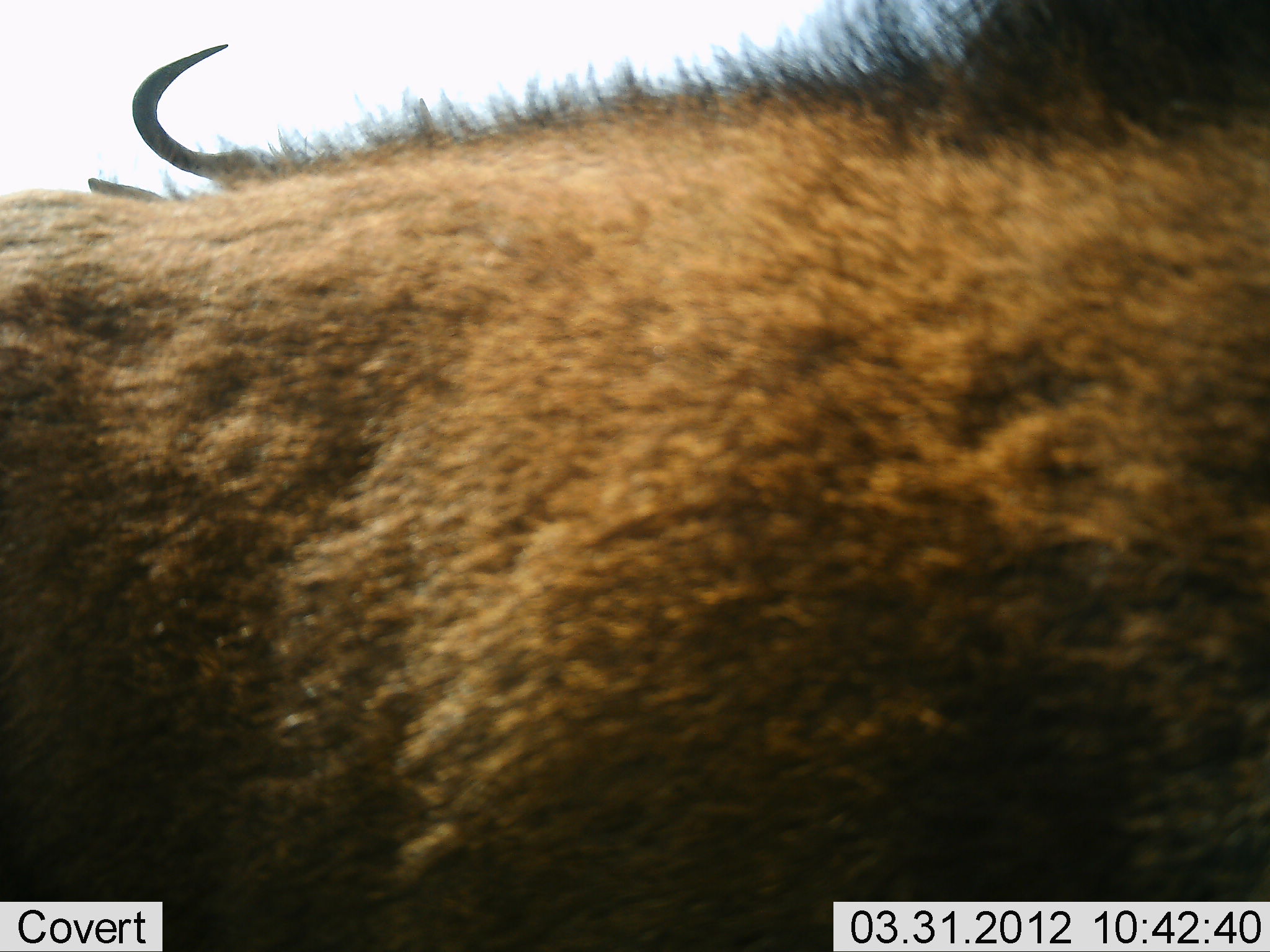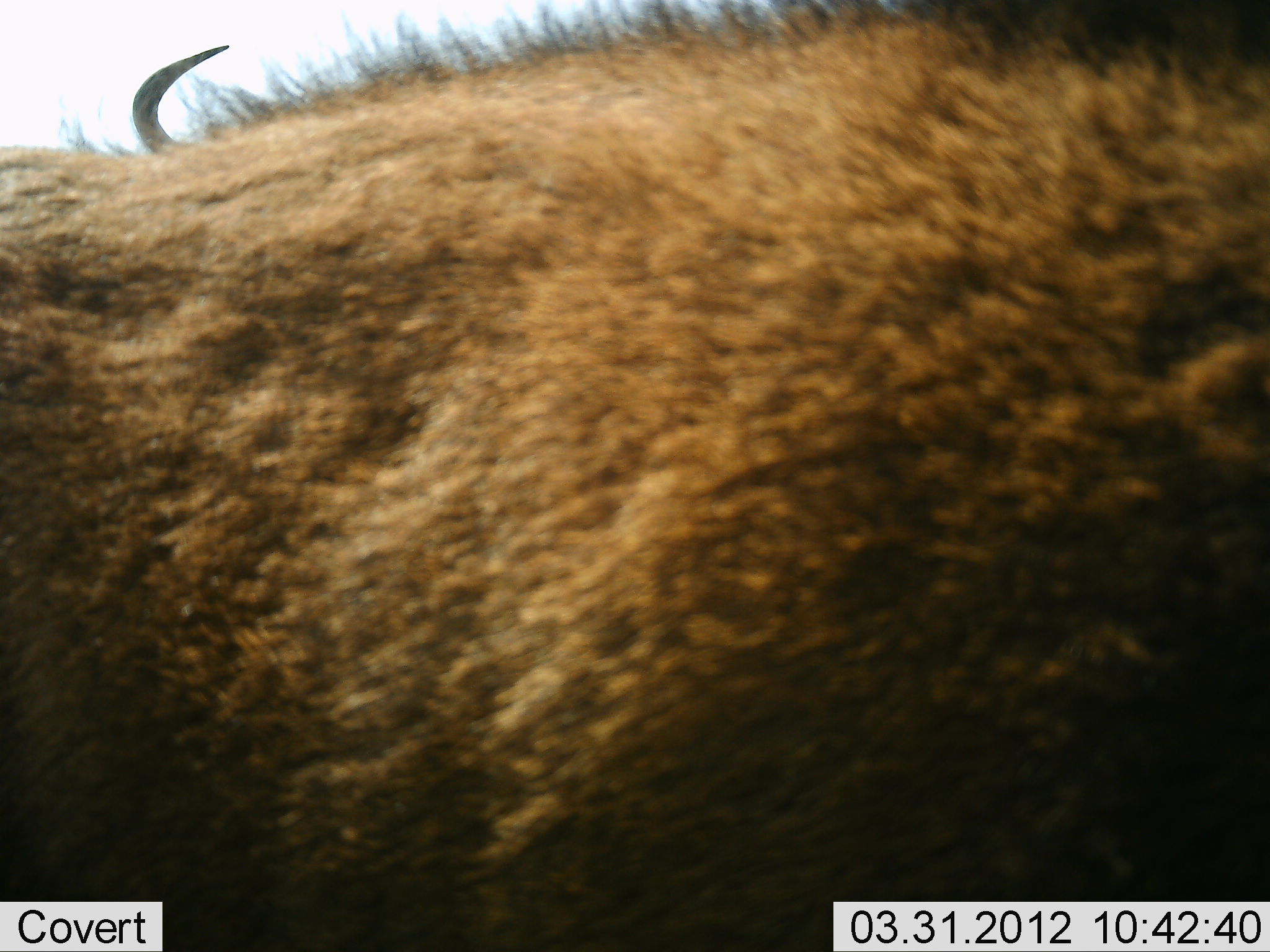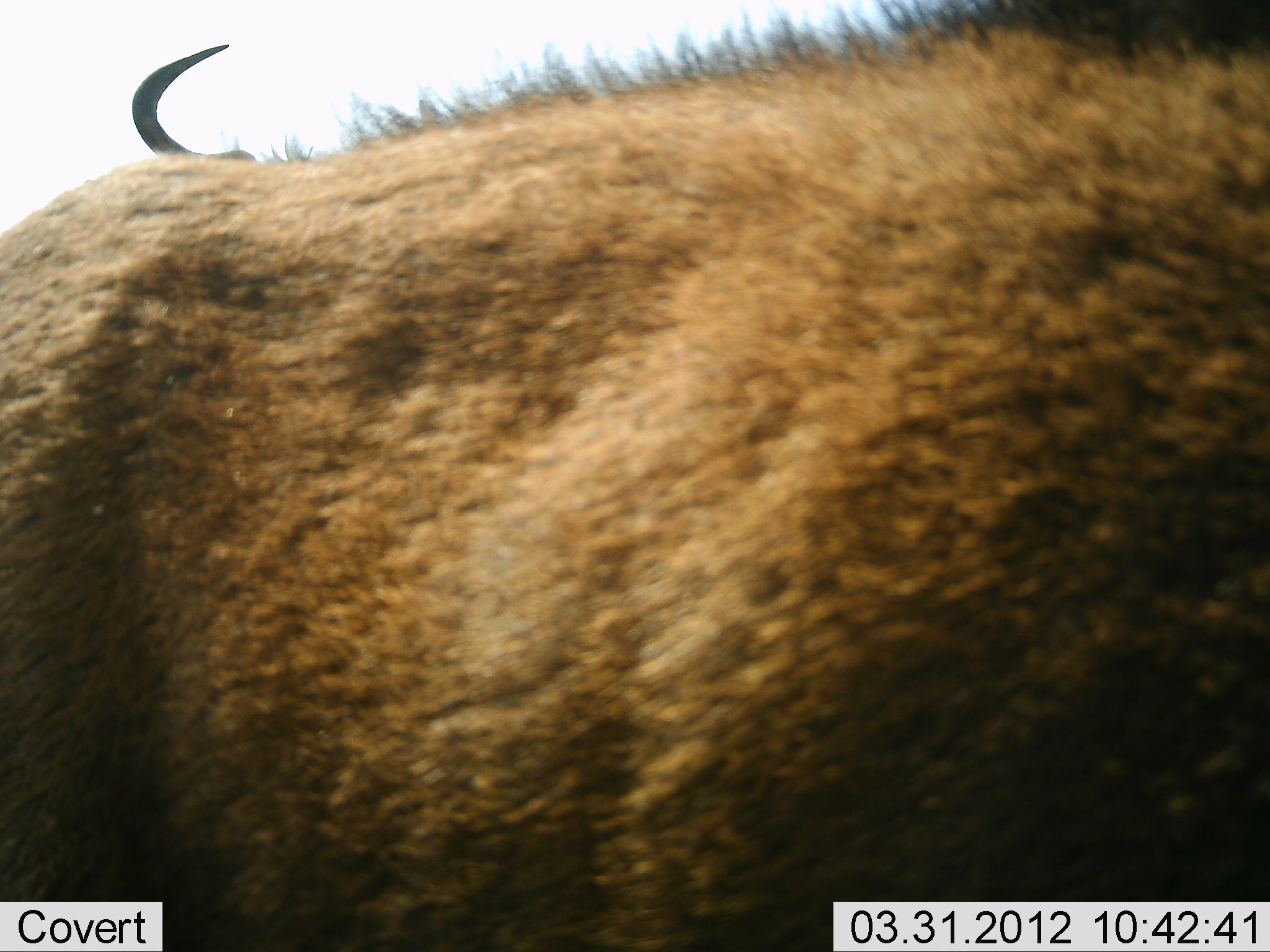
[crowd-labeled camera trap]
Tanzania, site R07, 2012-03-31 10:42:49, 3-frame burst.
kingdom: Animalia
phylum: Chordata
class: Mammalia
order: Artiodactyla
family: Bovidae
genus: Connochaetes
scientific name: Connochaetes taurinus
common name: blue wildebeest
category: wildebeest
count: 2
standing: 95%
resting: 0%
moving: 21%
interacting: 0%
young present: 21%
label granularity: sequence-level